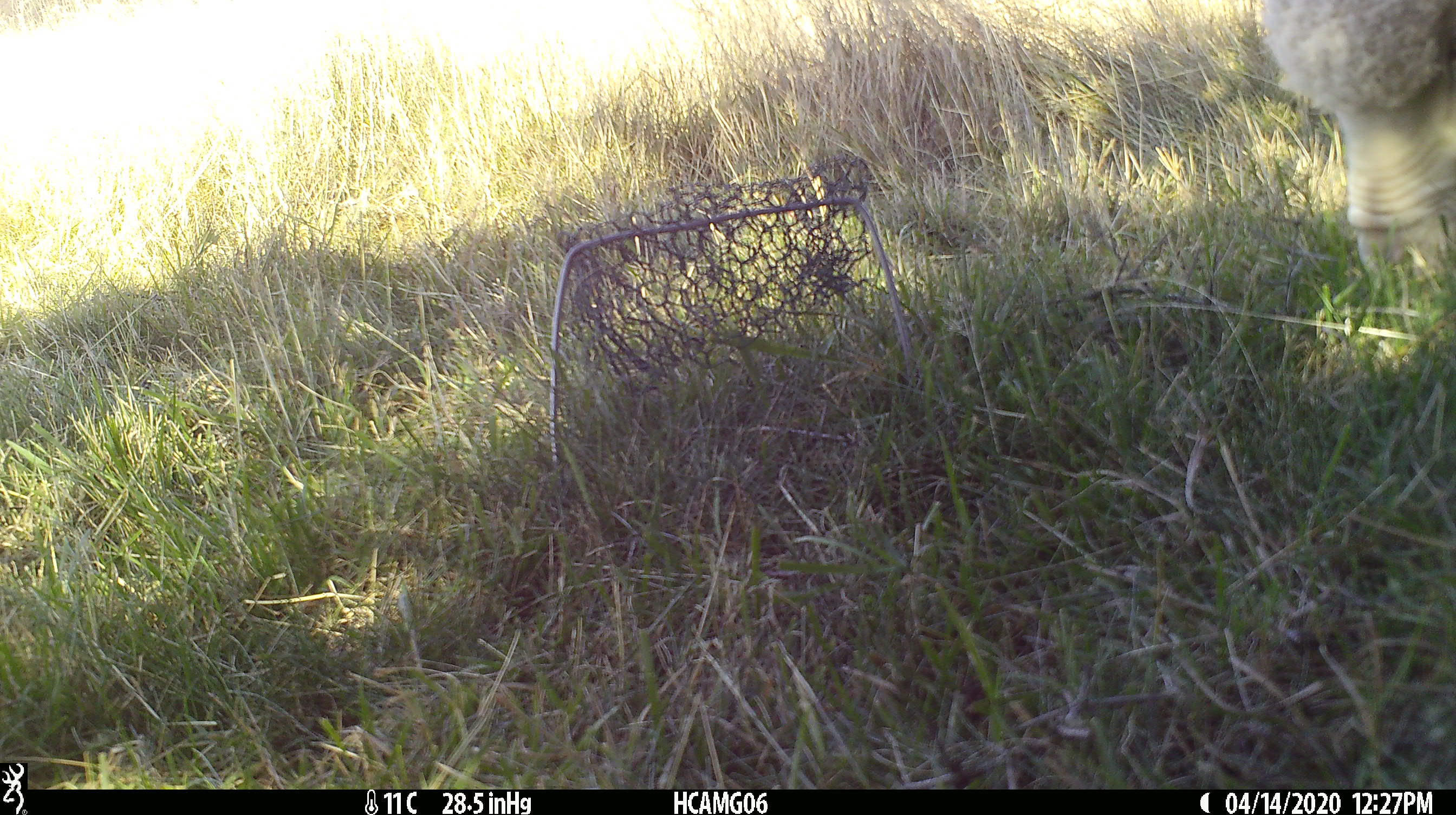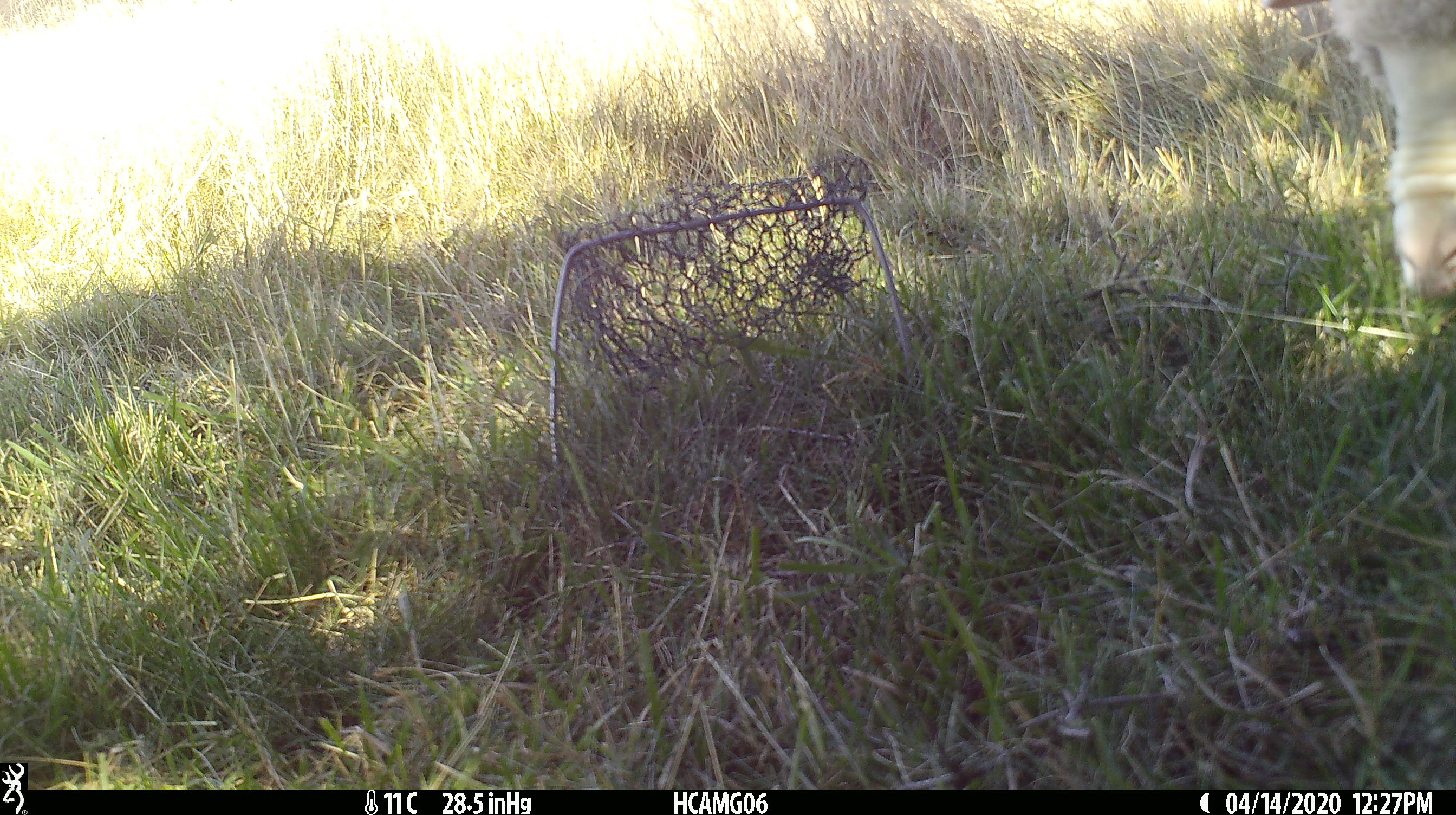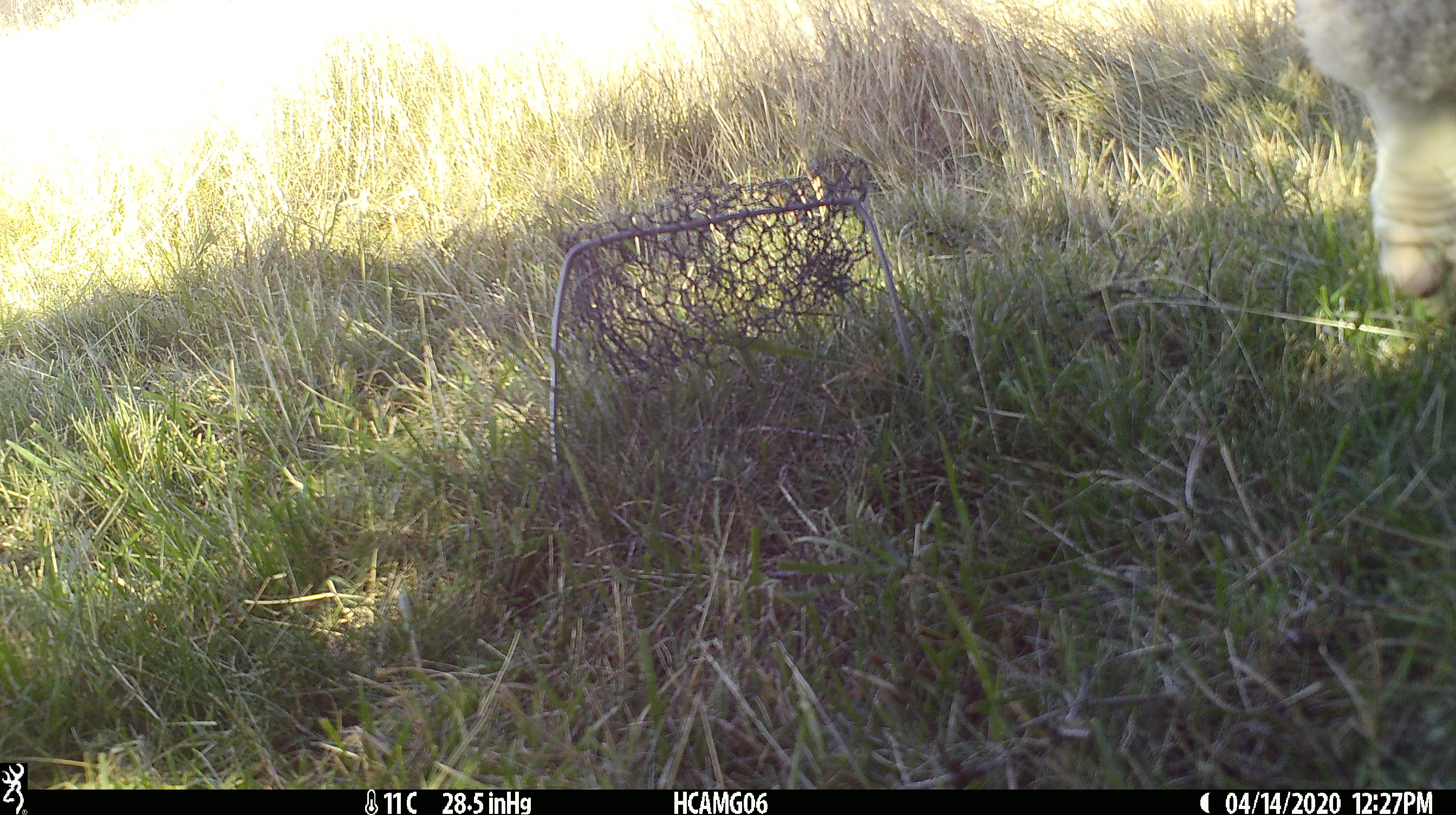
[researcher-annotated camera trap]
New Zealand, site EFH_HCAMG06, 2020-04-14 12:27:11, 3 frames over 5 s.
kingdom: Animalia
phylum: Chordata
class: Mammalia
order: Artiodactyla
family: Bovidae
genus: Ovis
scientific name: Ovis aries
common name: domestic sheep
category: sheep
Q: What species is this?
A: Sheep (domestic sheep) (Ovis aries).